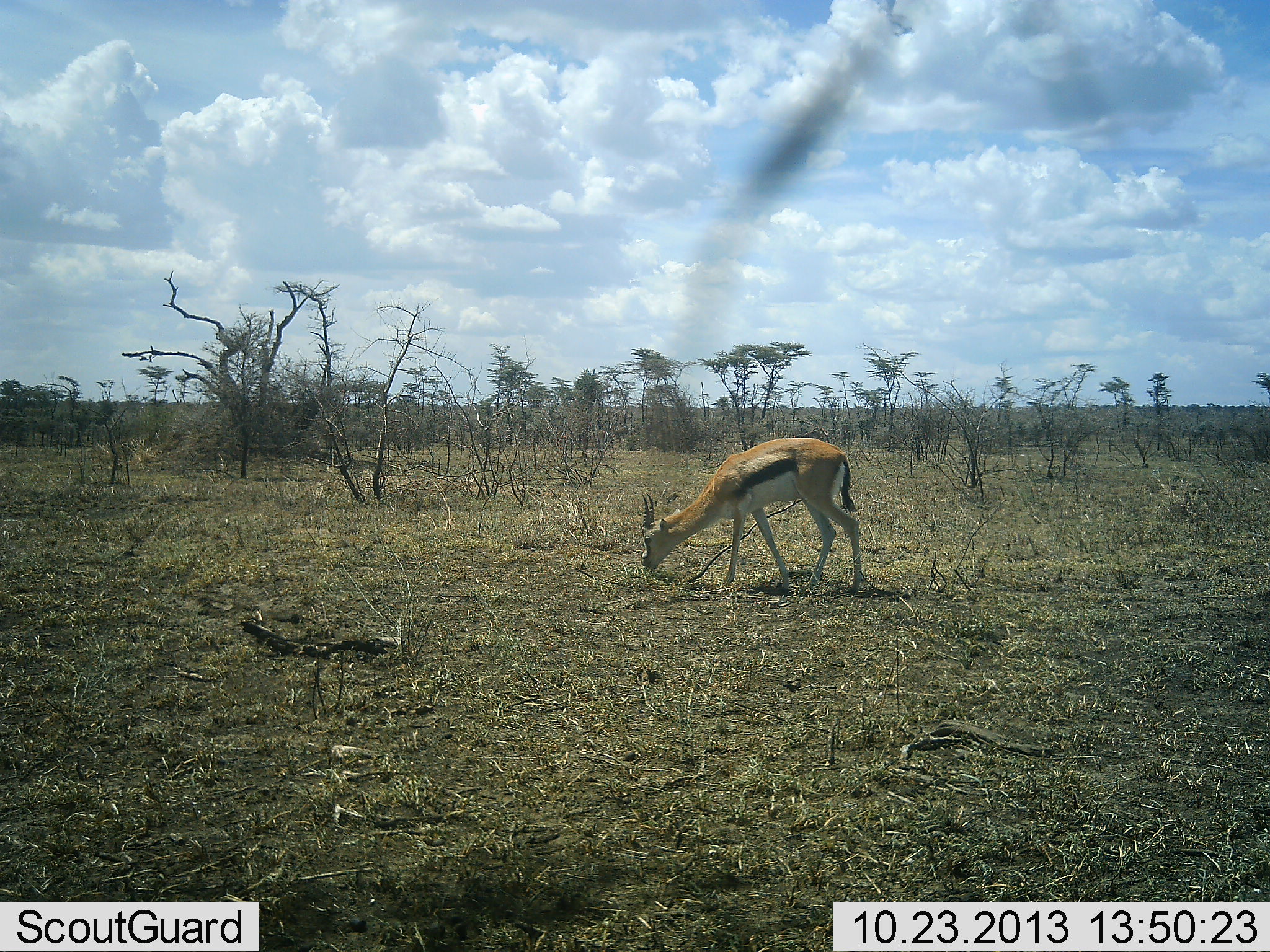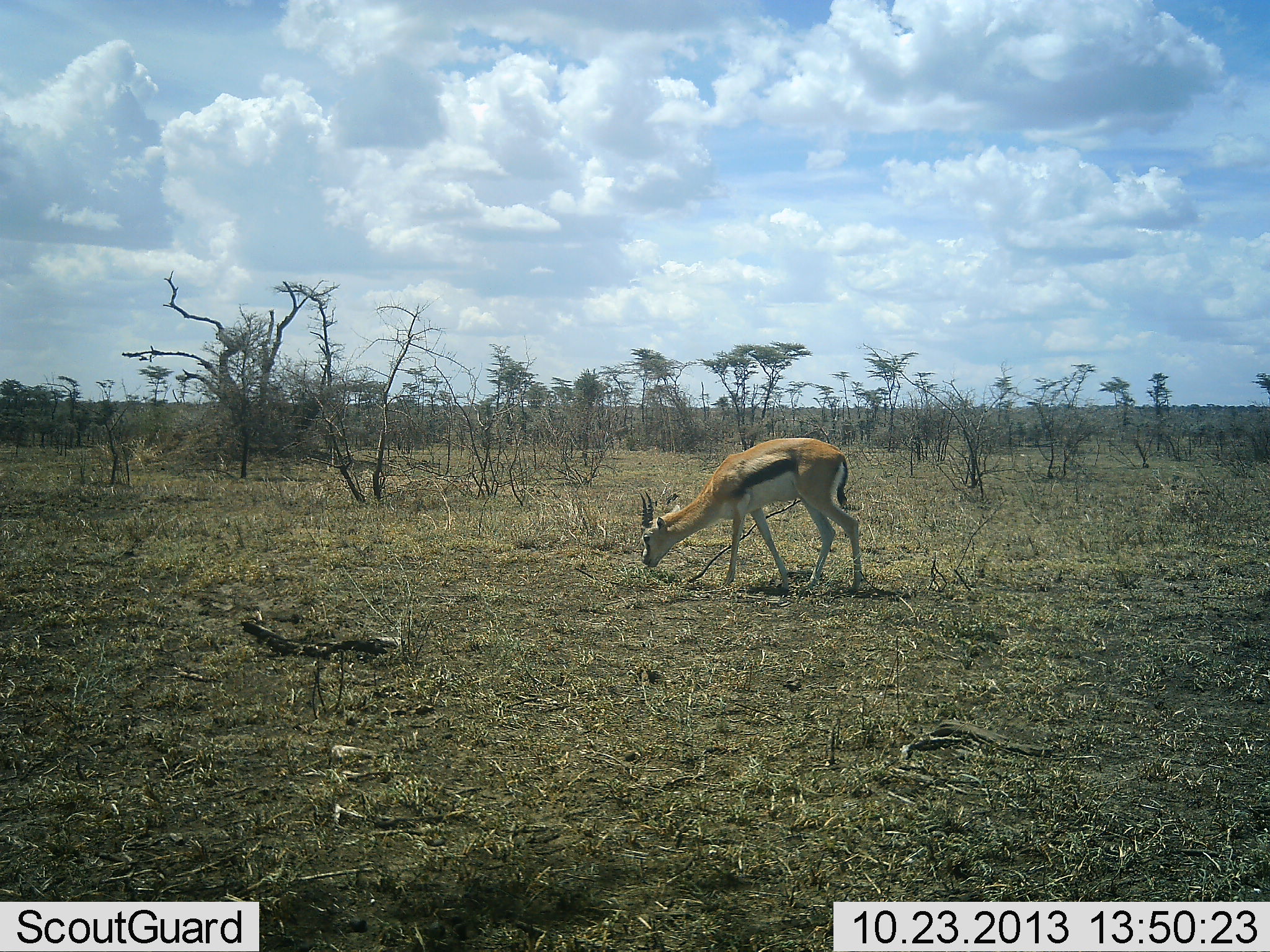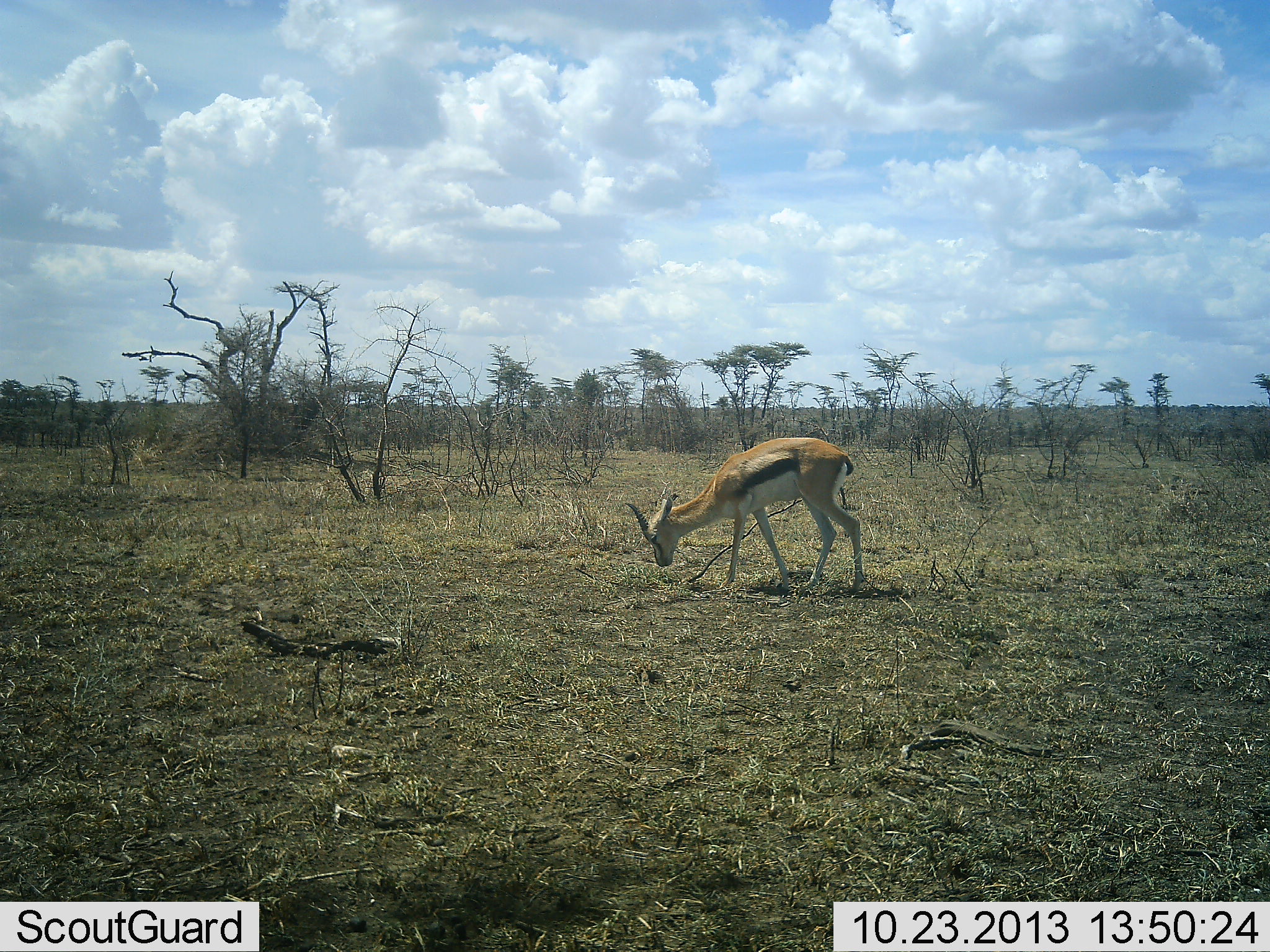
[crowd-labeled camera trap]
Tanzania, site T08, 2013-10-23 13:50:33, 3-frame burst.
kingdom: Animalia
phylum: Chordata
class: Mammalia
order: Artiodactyla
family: Bovidae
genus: Eudorcas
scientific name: Eudorcas thomsonii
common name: thomson's gazelle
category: gazellethomsons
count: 1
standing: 19%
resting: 0%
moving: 0%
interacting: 0%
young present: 0%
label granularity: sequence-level